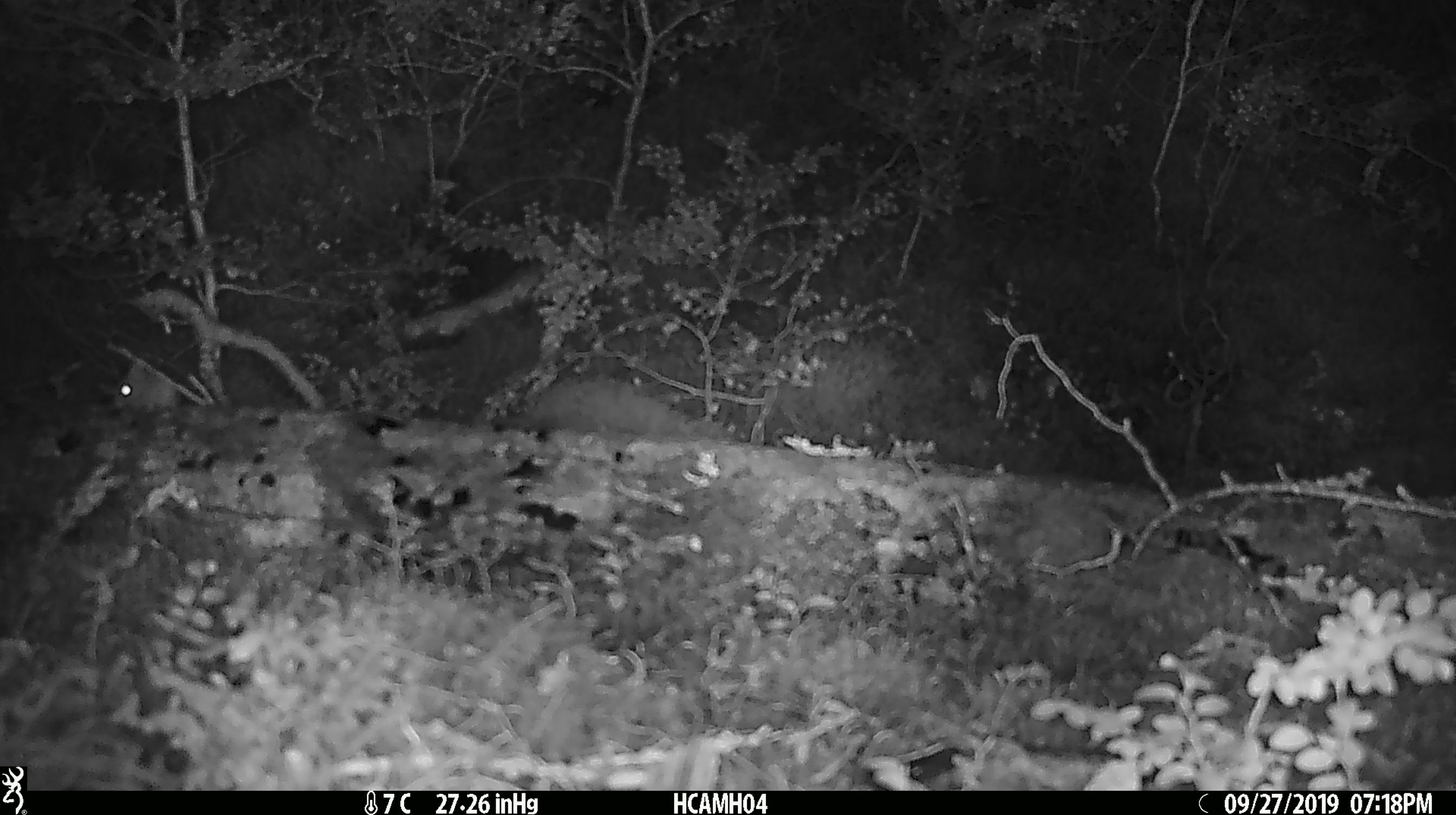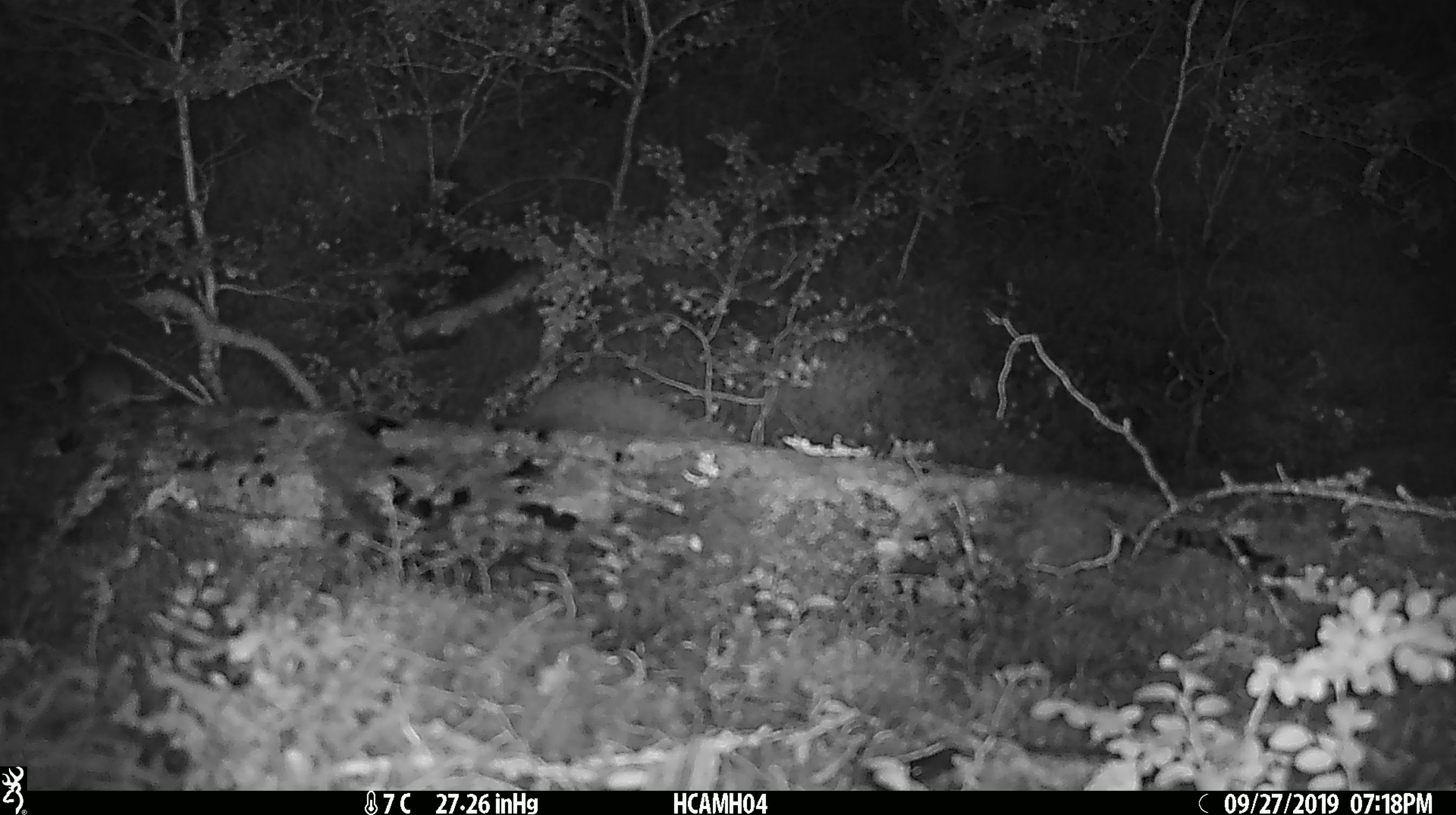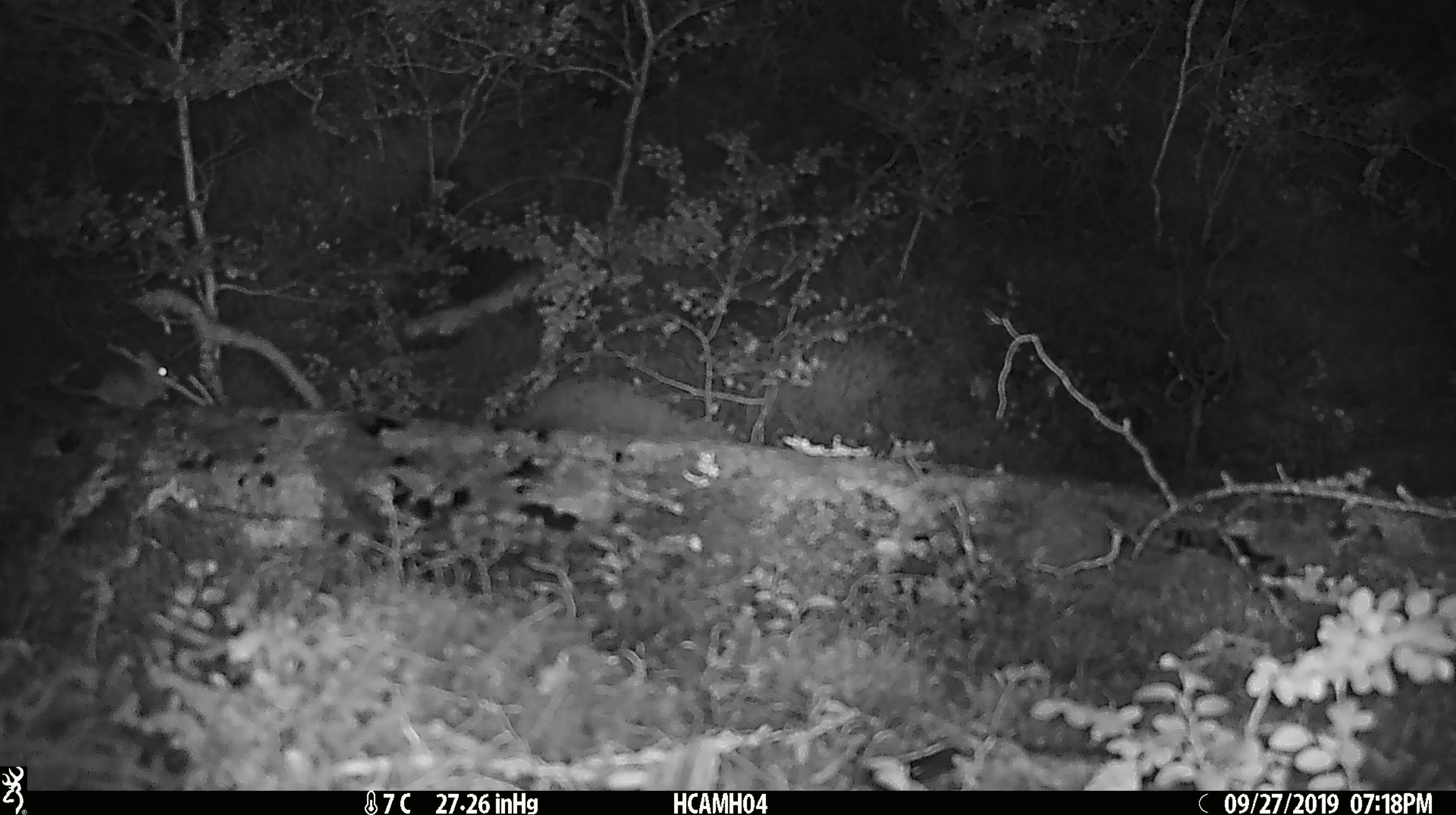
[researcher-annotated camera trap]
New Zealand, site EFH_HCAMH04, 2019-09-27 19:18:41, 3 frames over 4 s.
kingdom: Animalia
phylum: Chordata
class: Mammalia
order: Rodentia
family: Muridae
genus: Mus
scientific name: Mus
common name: mouse